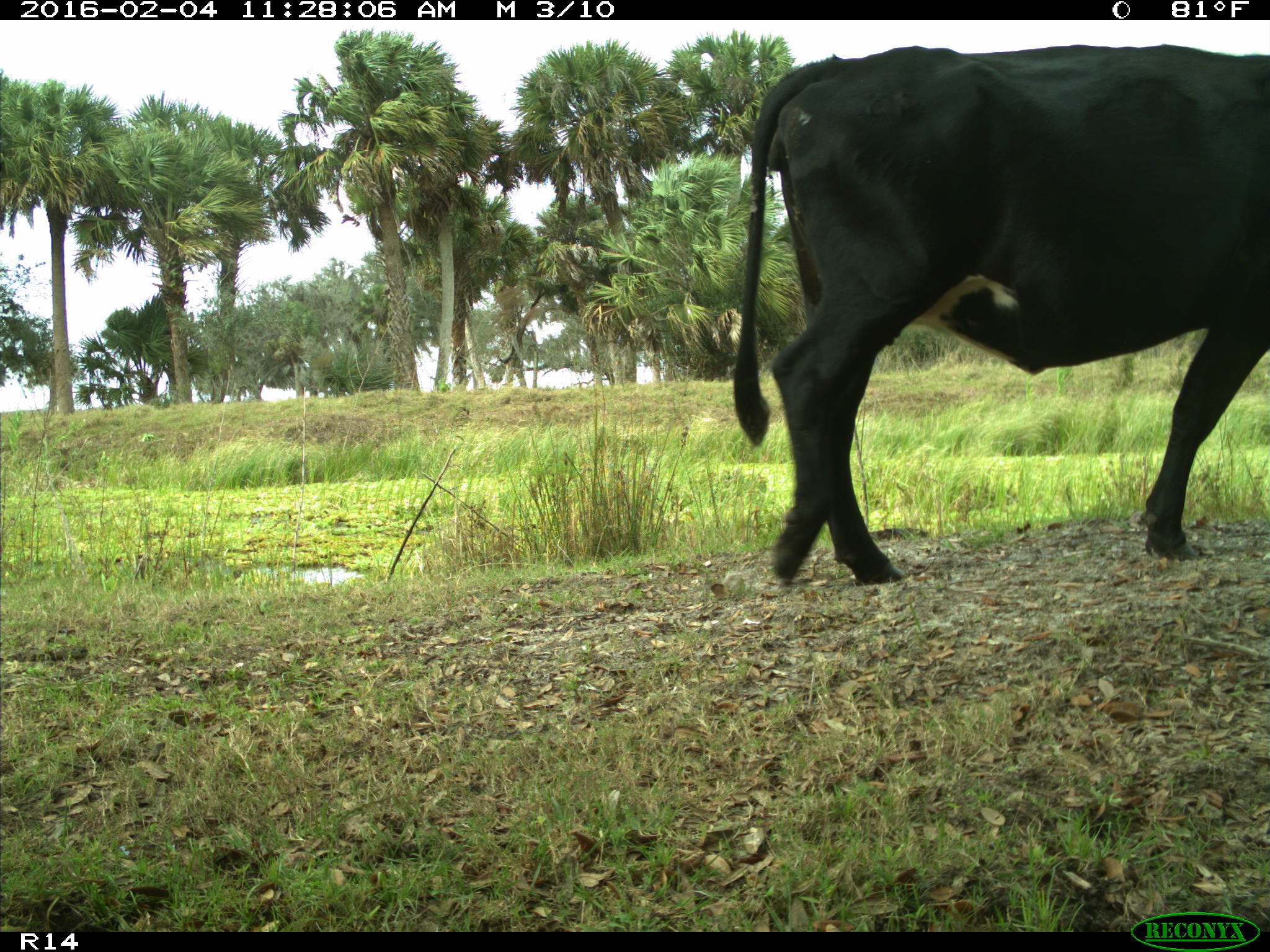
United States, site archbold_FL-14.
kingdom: Animalia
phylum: Chordata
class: Mammalia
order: Artiodactyla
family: Bovidae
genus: Bos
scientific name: Bos taurus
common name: domestic cow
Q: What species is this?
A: Bos taurus (domestic cow).